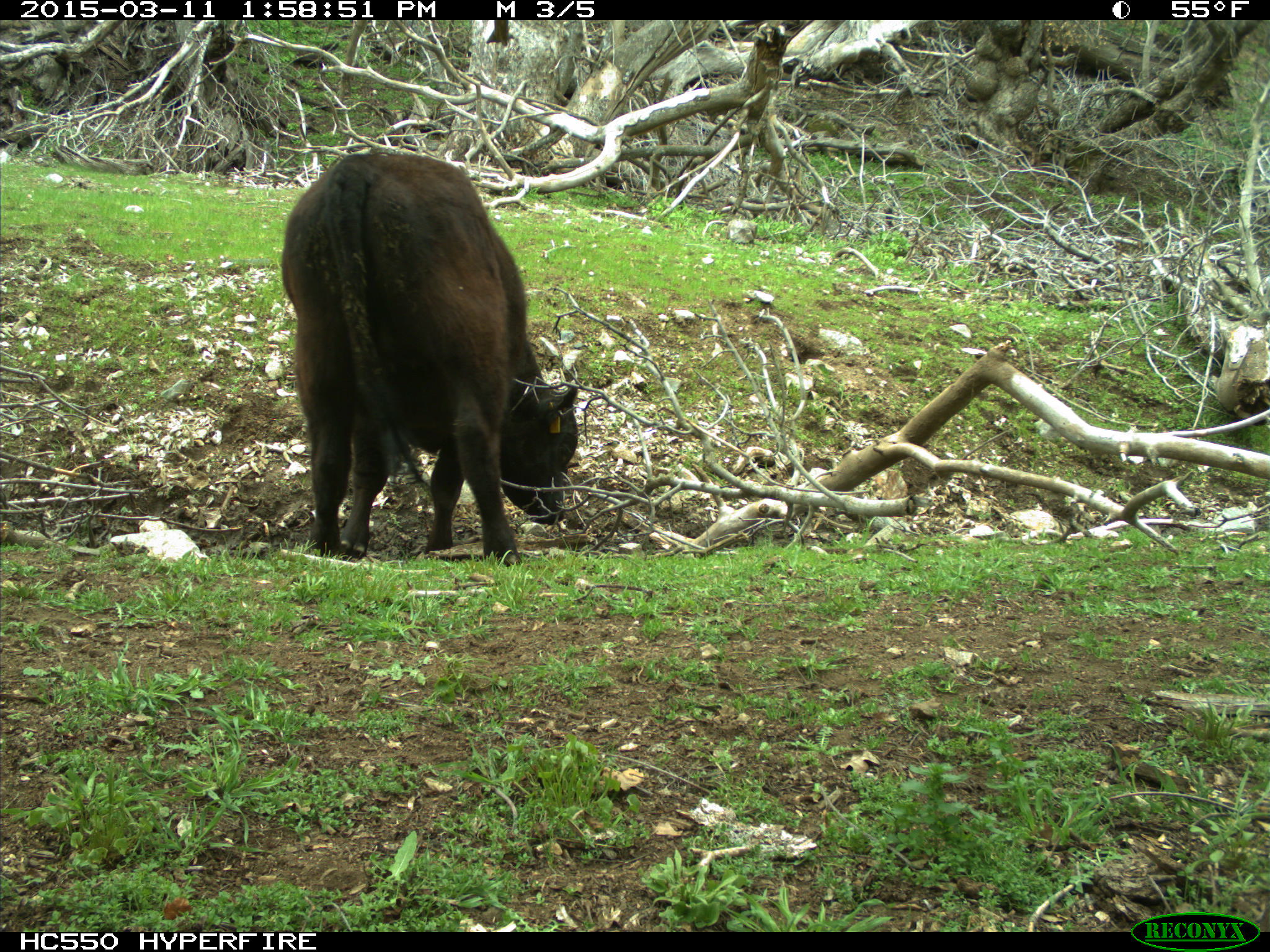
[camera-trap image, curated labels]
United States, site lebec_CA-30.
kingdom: Animalia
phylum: Chordata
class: Mammalia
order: Artiodactyla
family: Bovidae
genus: Bos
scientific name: Bos taurus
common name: domestic cow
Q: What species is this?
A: Bos taurus (domestic cow).